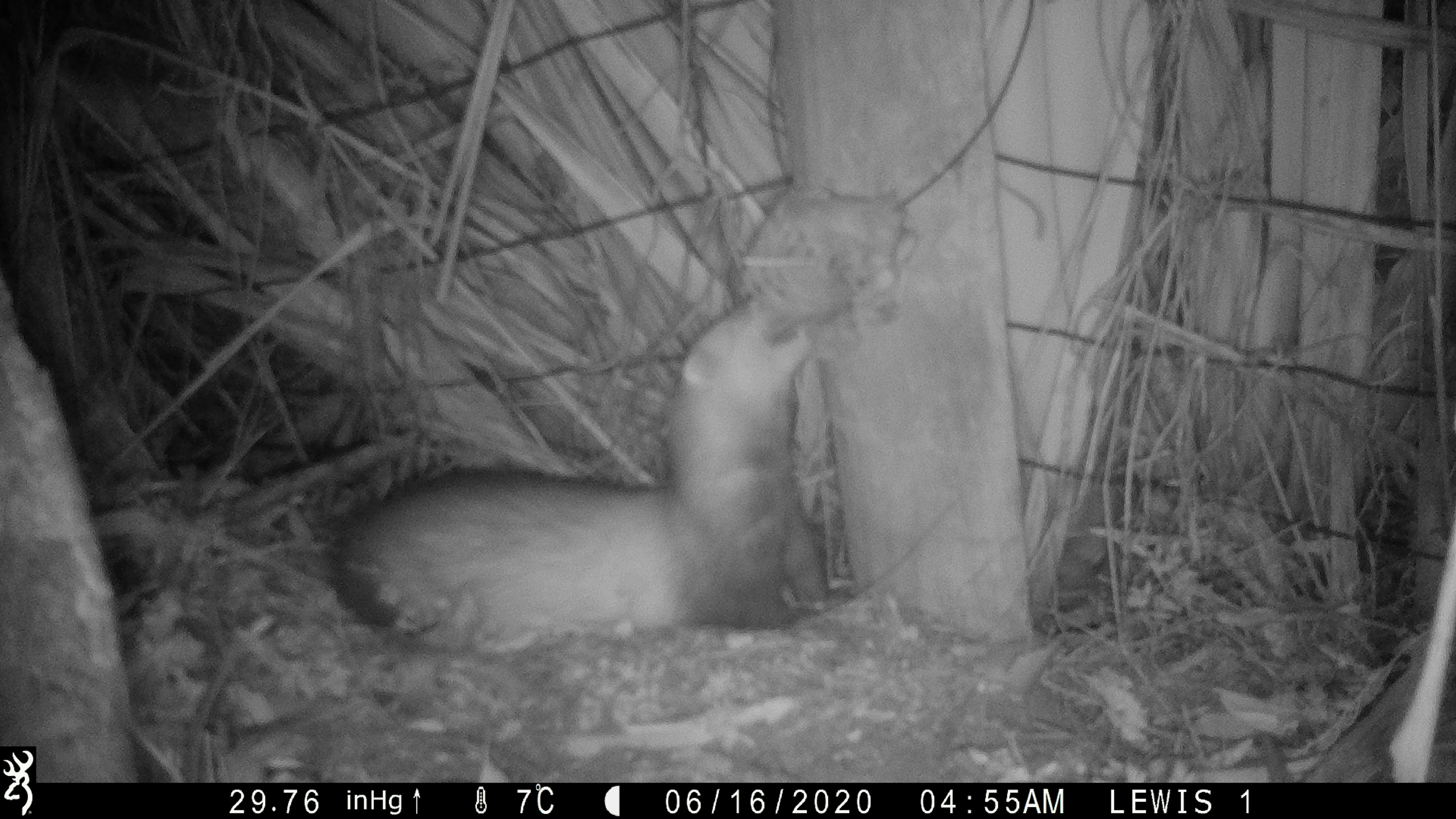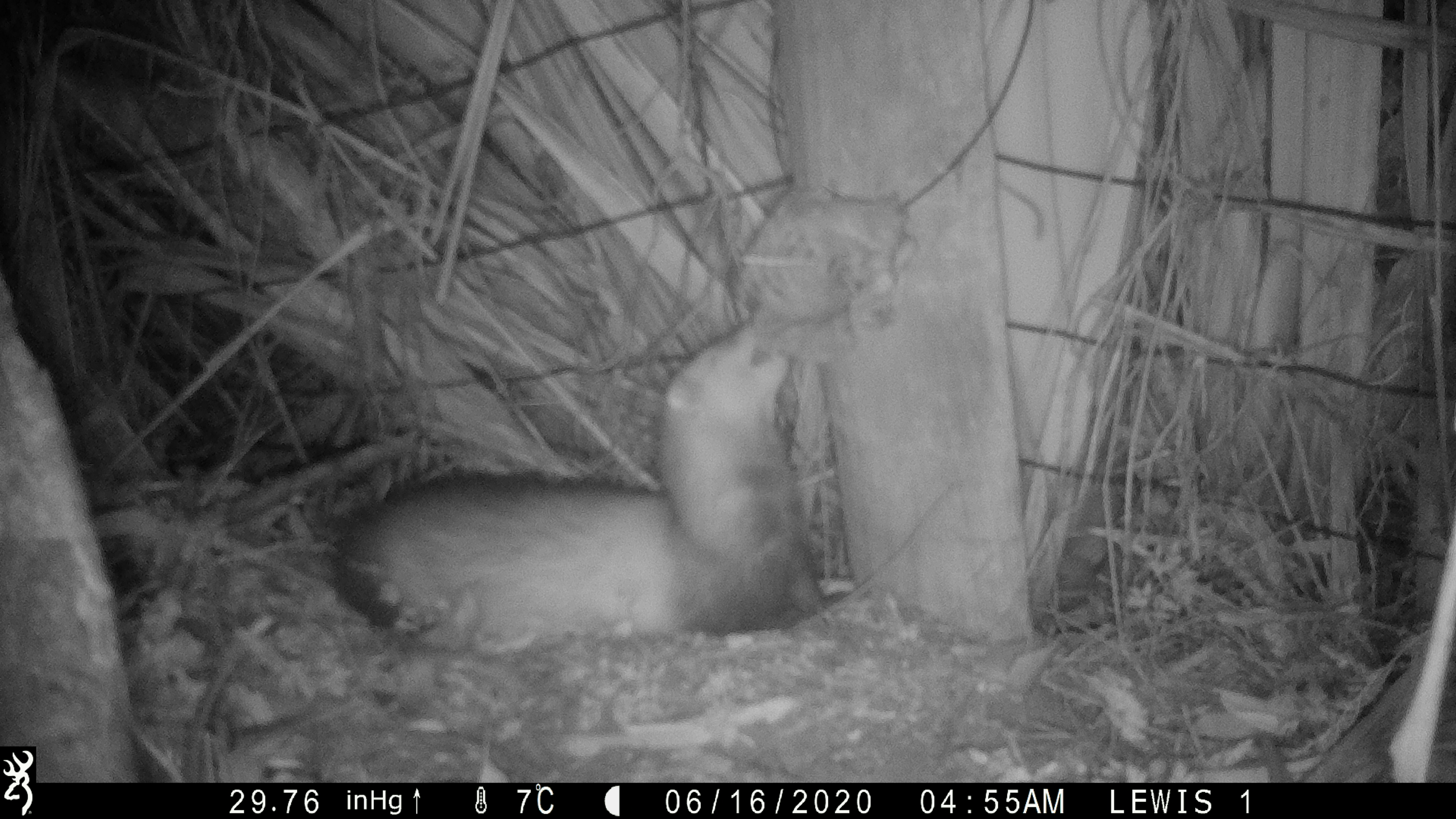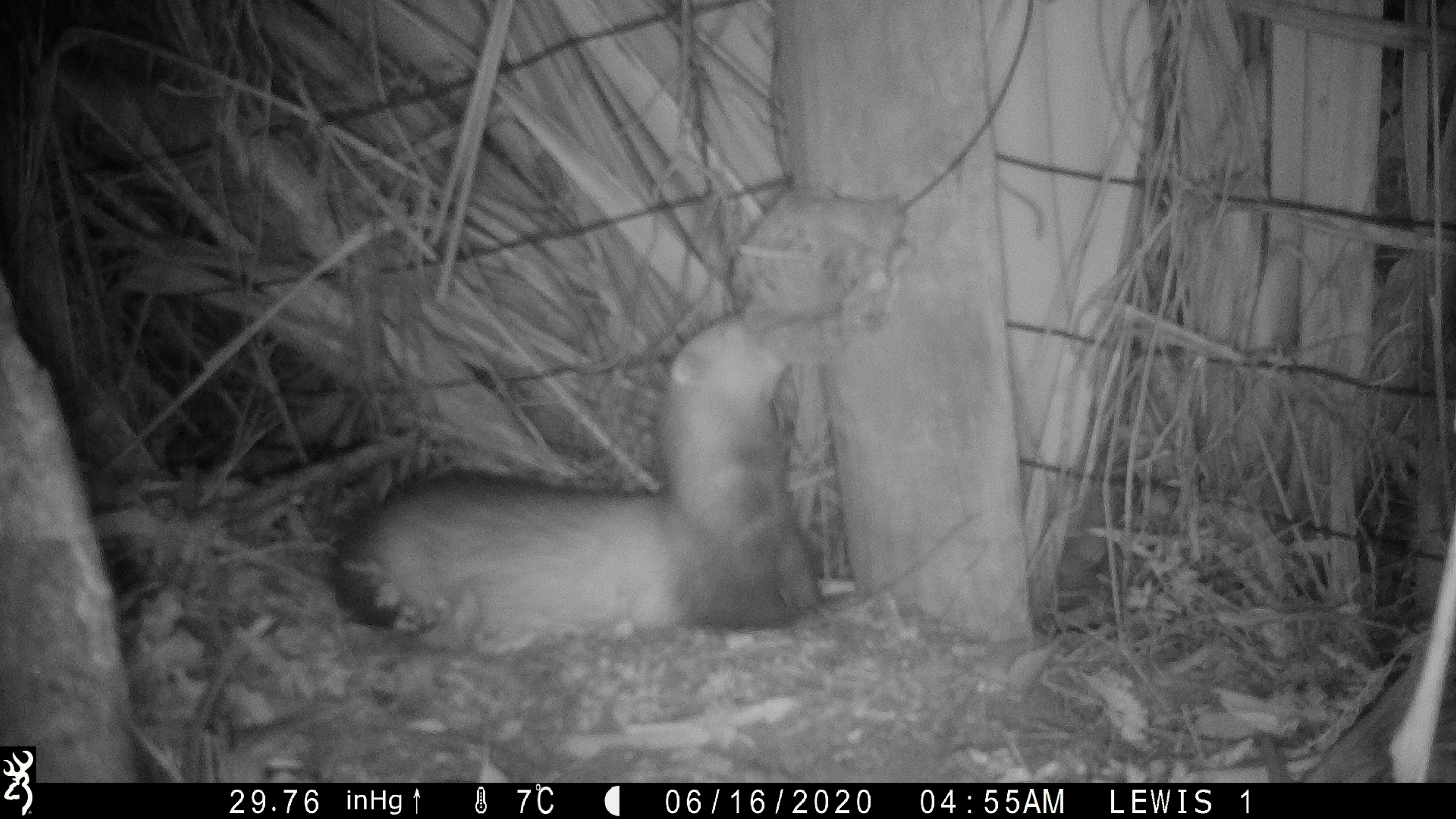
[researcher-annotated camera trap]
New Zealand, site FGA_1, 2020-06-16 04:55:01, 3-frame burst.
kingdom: Animalia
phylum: Chordata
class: Mammalia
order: Carnivora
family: Mustelidae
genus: Mustela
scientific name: Mustela furo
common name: ferret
Ferret (Mustela furo).